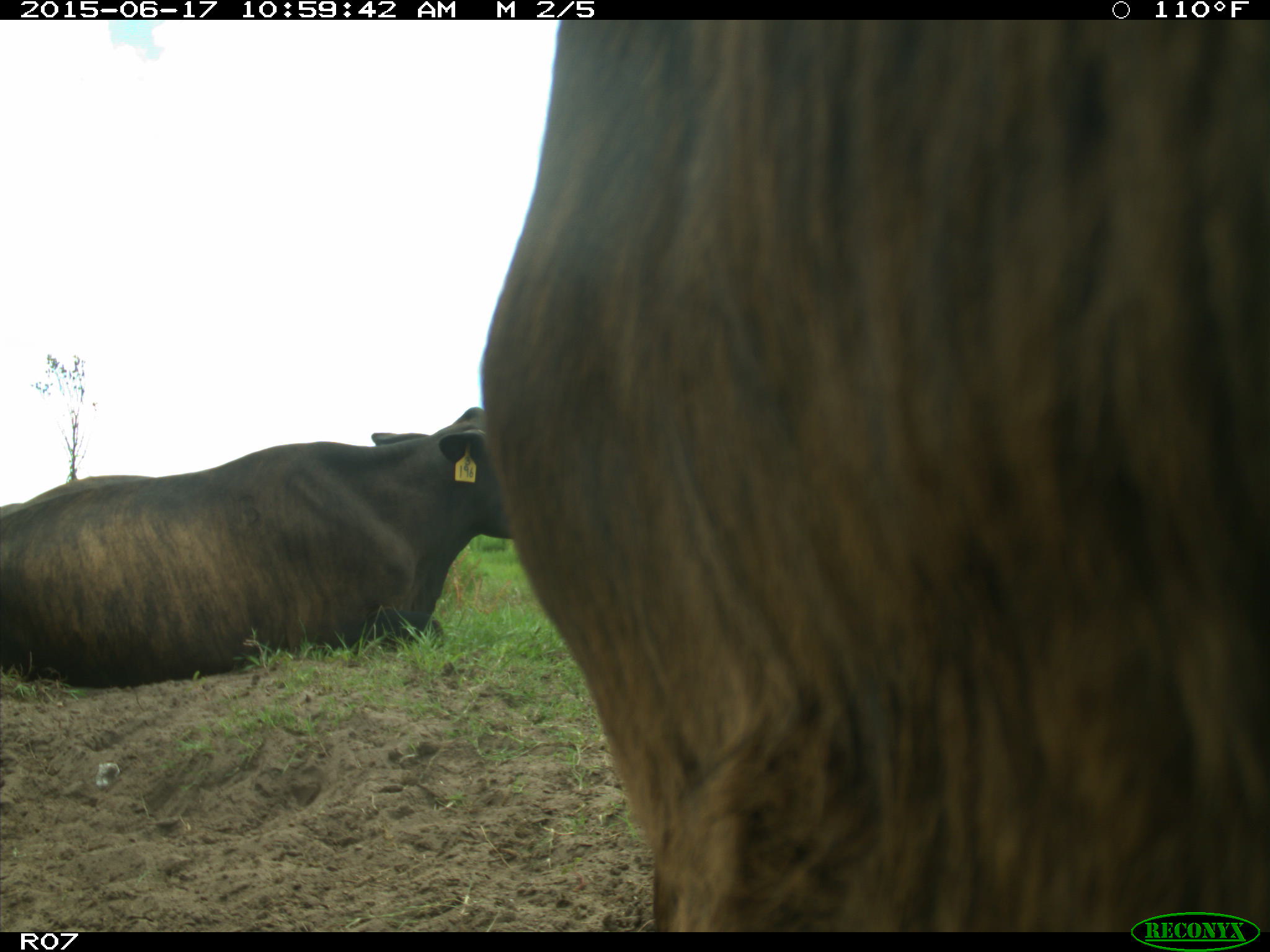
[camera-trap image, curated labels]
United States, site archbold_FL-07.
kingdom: Animalia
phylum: Chordata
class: Mammalia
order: Artiodactyla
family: Bovidae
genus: Bos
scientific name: Bos taurus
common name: domestic cow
Bos taurus (domestic cow).